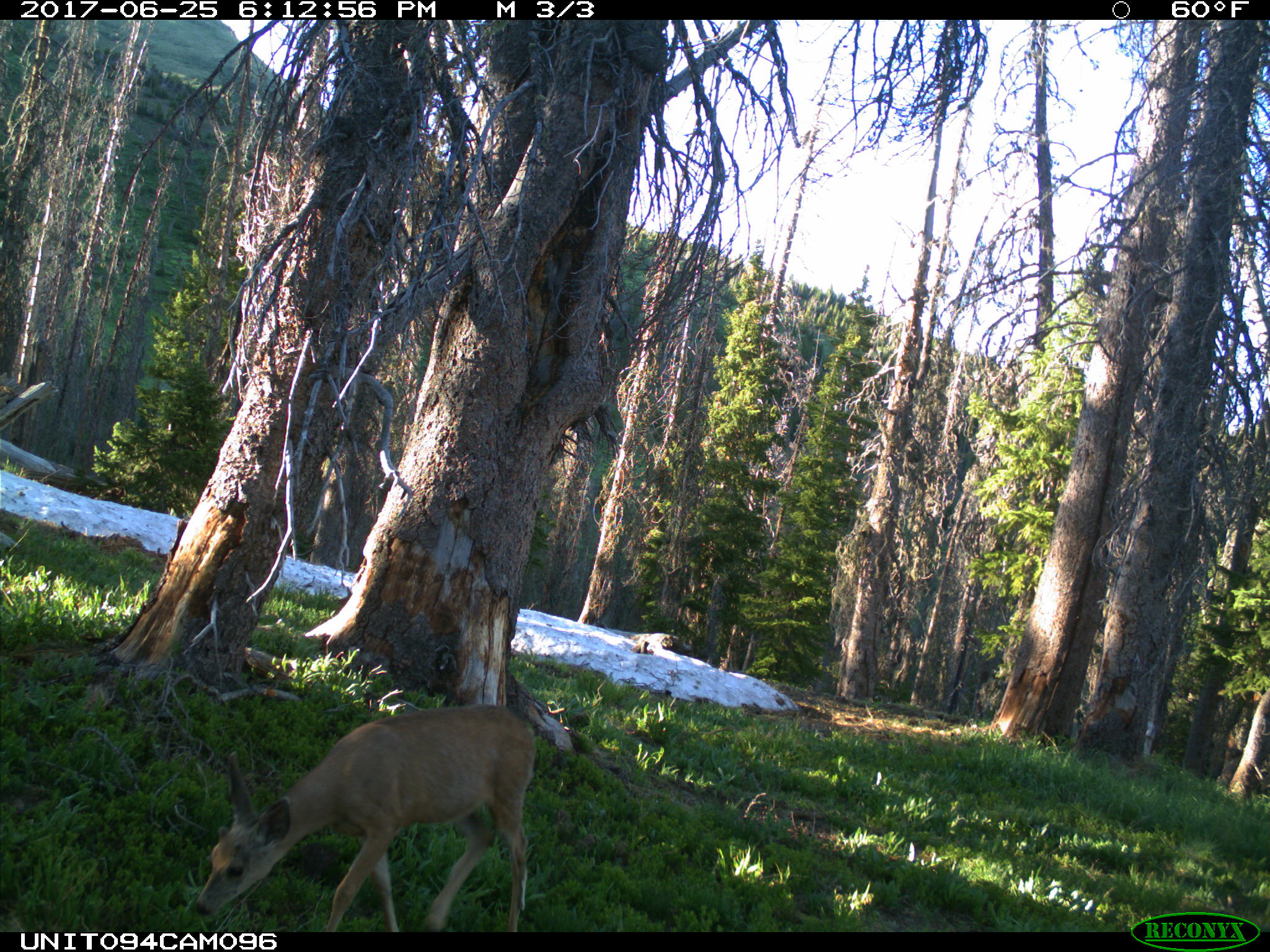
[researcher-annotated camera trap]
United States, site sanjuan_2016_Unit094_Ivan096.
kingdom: Animalia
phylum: Chordata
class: Mammalia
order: Artiodactyla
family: Cervidae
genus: Odocoileus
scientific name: Odocoileus hemionus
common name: mule deer